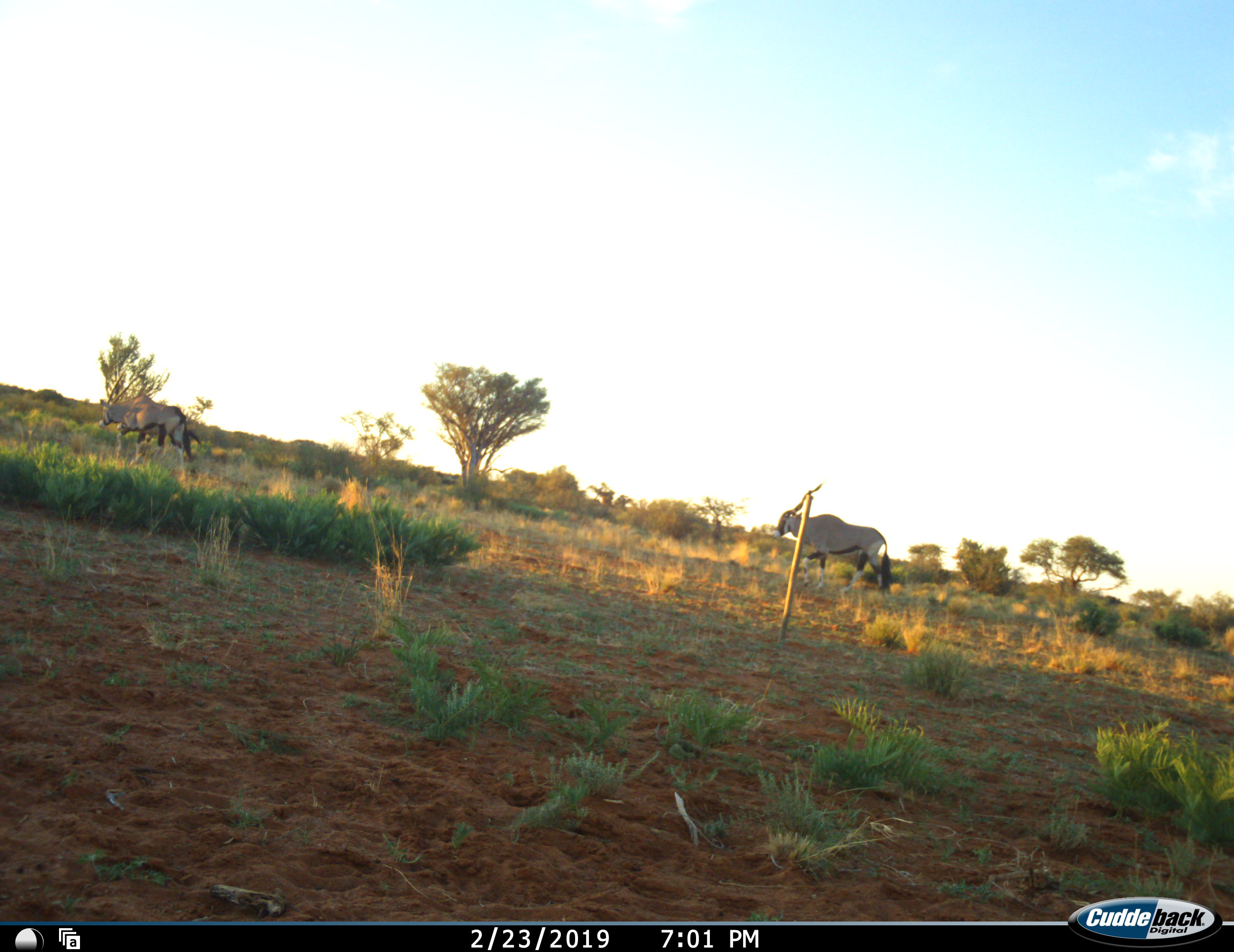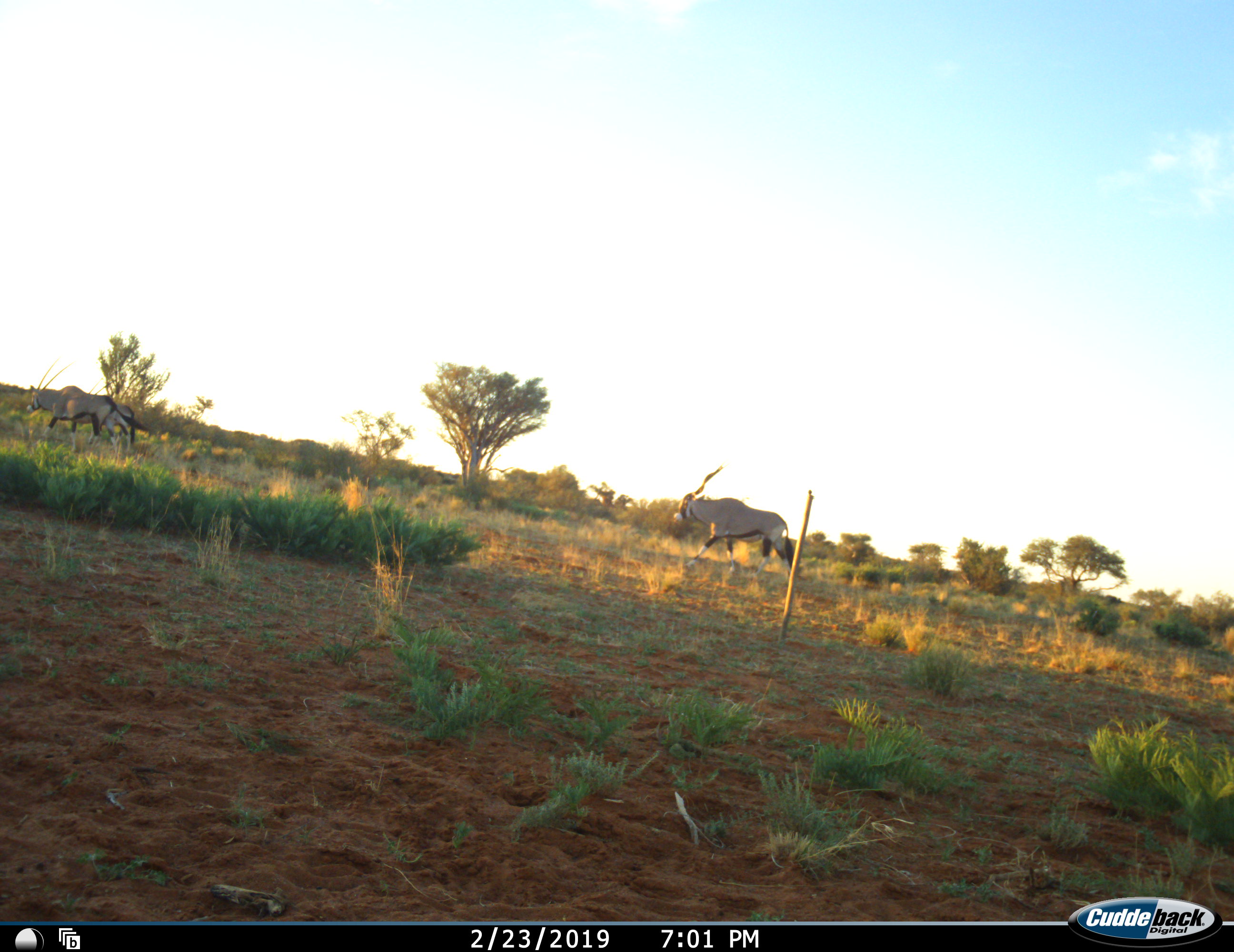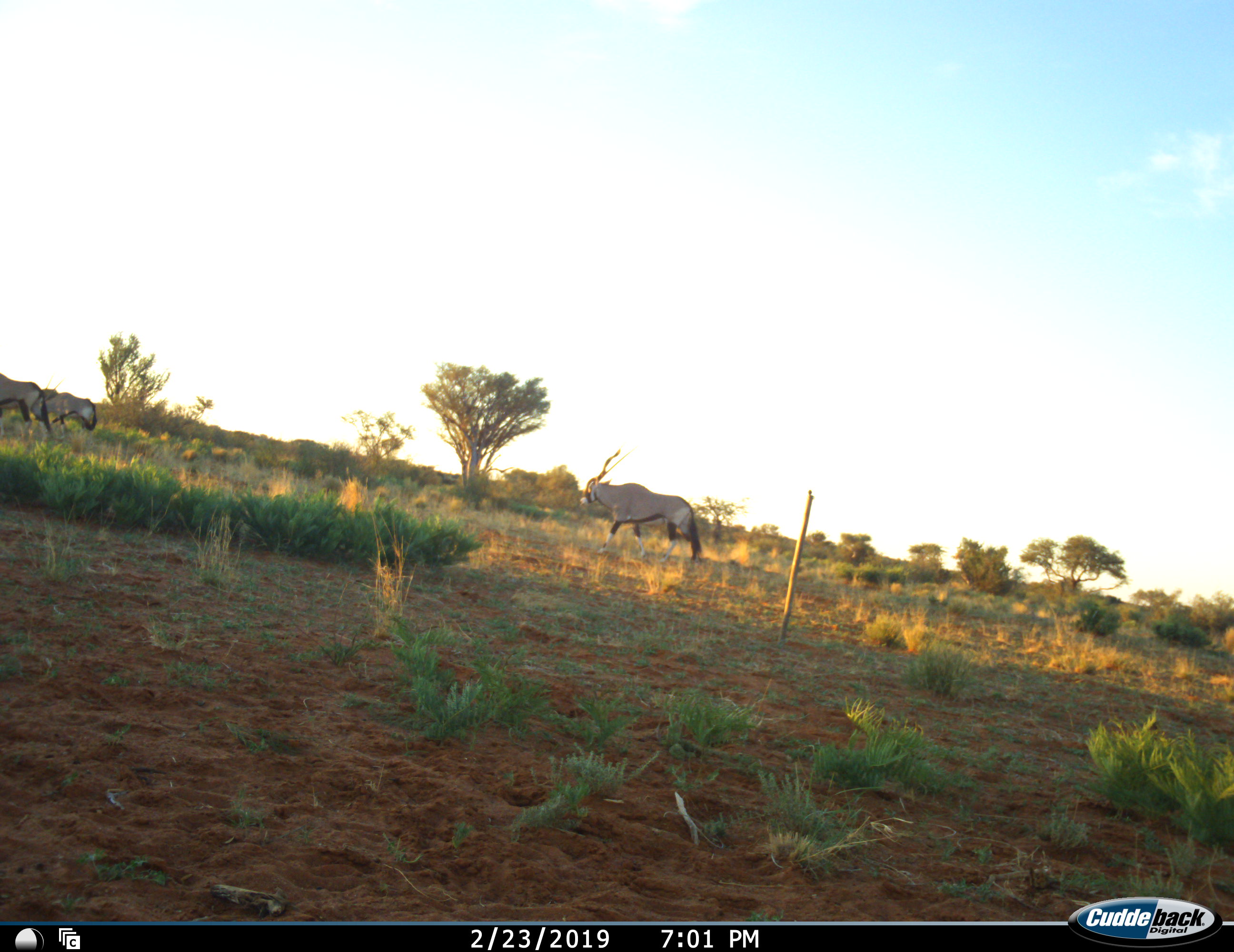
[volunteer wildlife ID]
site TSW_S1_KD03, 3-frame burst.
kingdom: Animalia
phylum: Chordata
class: Mammalia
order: Artiodactyla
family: Bovidae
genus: Oryx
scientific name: Oryx gazella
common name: gemsbok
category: oryx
Oryx (gemsbok) (Oryx gazella), count 3. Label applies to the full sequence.